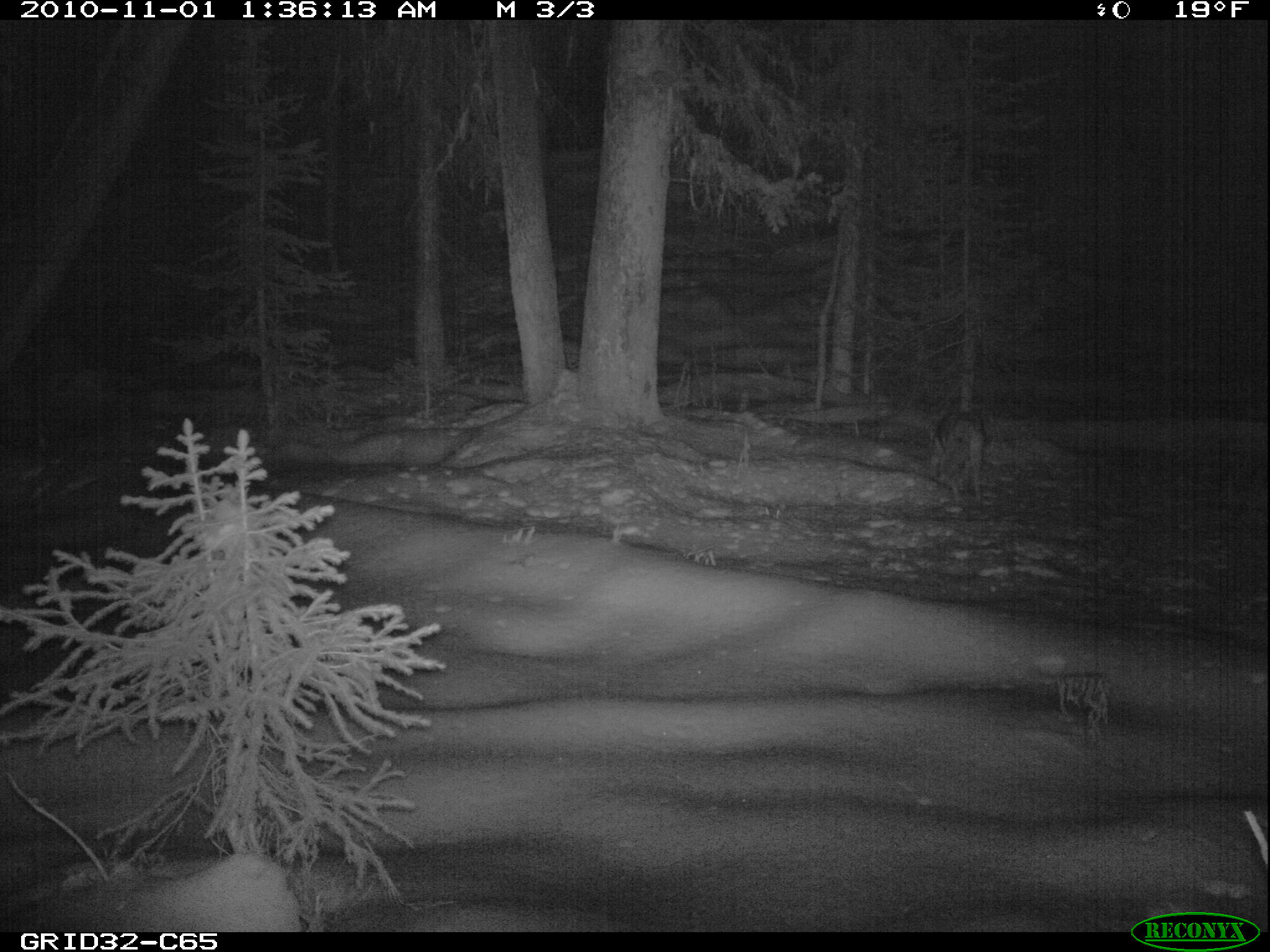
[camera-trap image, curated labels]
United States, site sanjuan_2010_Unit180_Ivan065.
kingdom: Animalia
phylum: Chordata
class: Mammalia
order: Carnivora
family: Canidae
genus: Canis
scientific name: Canis latrans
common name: coyote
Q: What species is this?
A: Canis latrans (coyote).